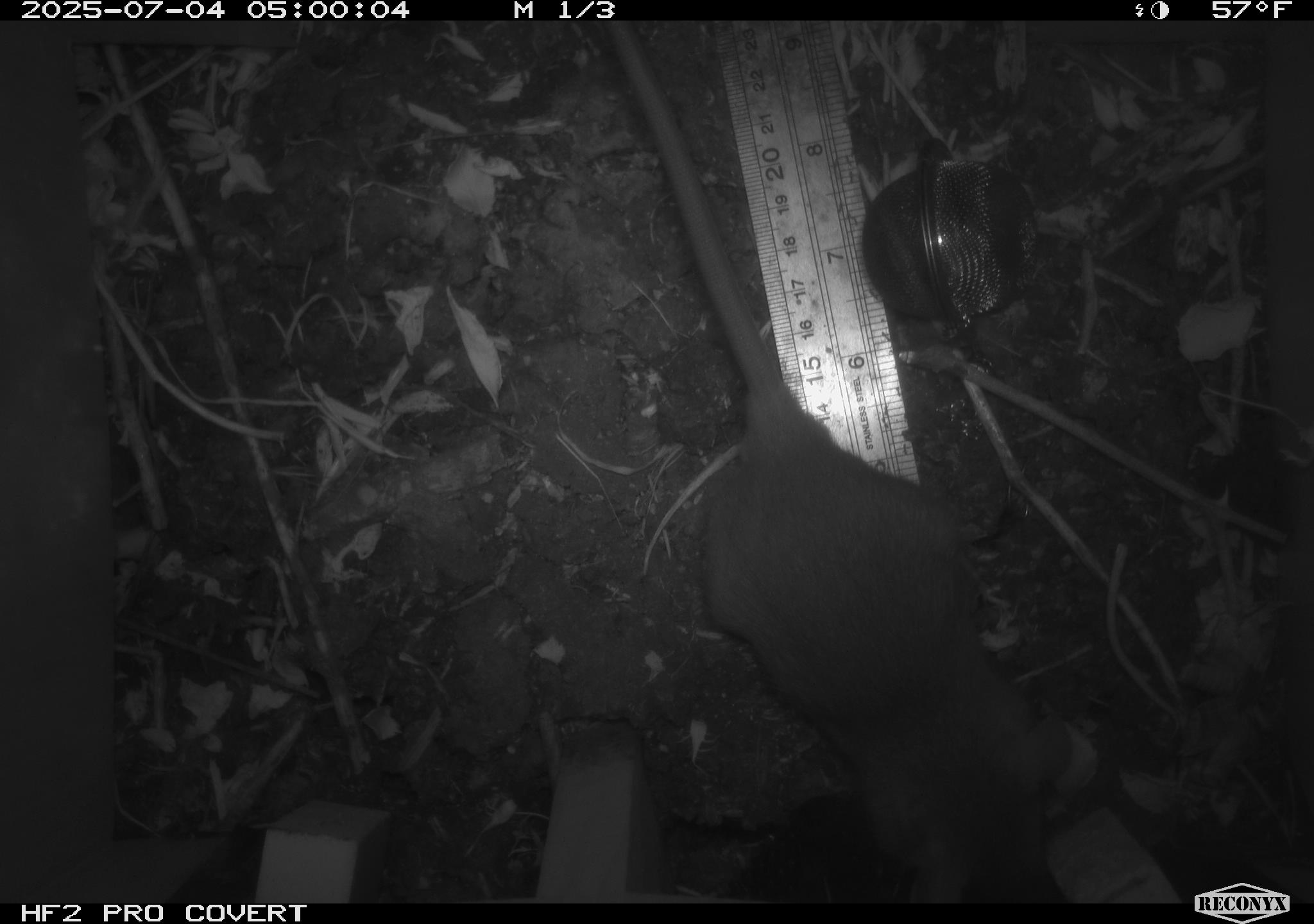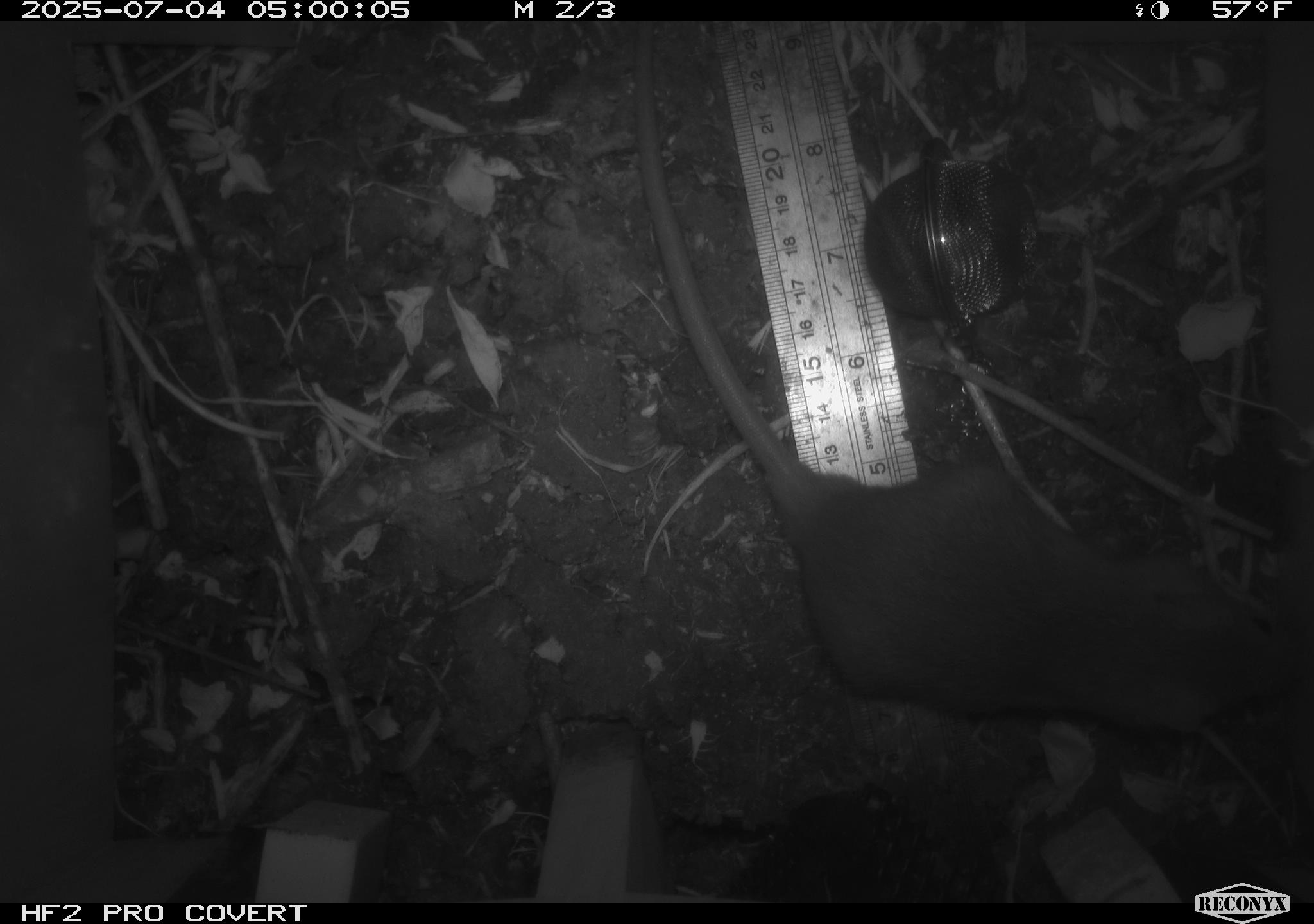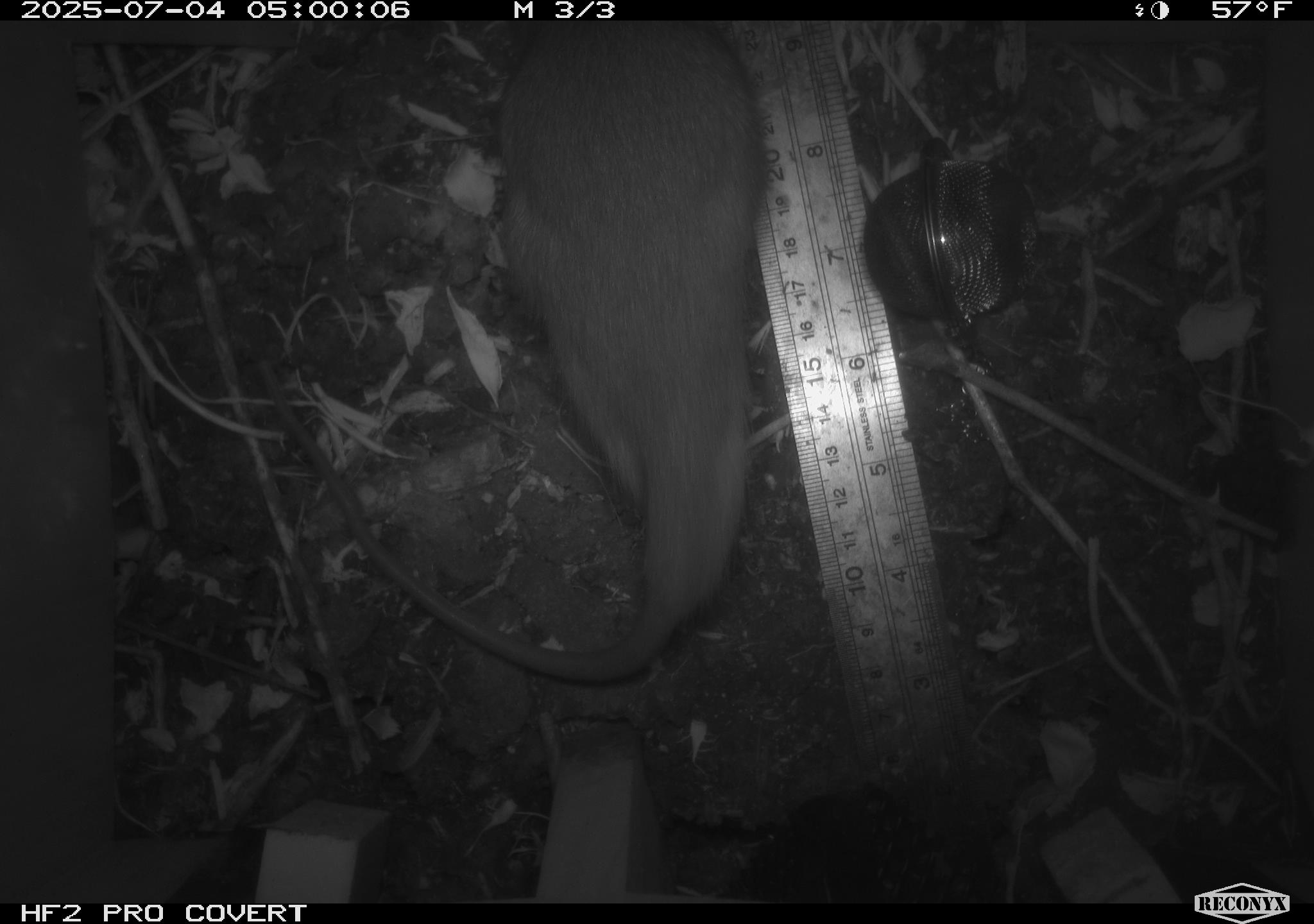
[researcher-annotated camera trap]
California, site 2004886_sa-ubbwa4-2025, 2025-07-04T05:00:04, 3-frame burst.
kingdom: Animalia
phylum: Chordata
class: Mammalia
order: Rodentia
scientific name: Rodentia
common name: rodent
Rodent (Rodentia).